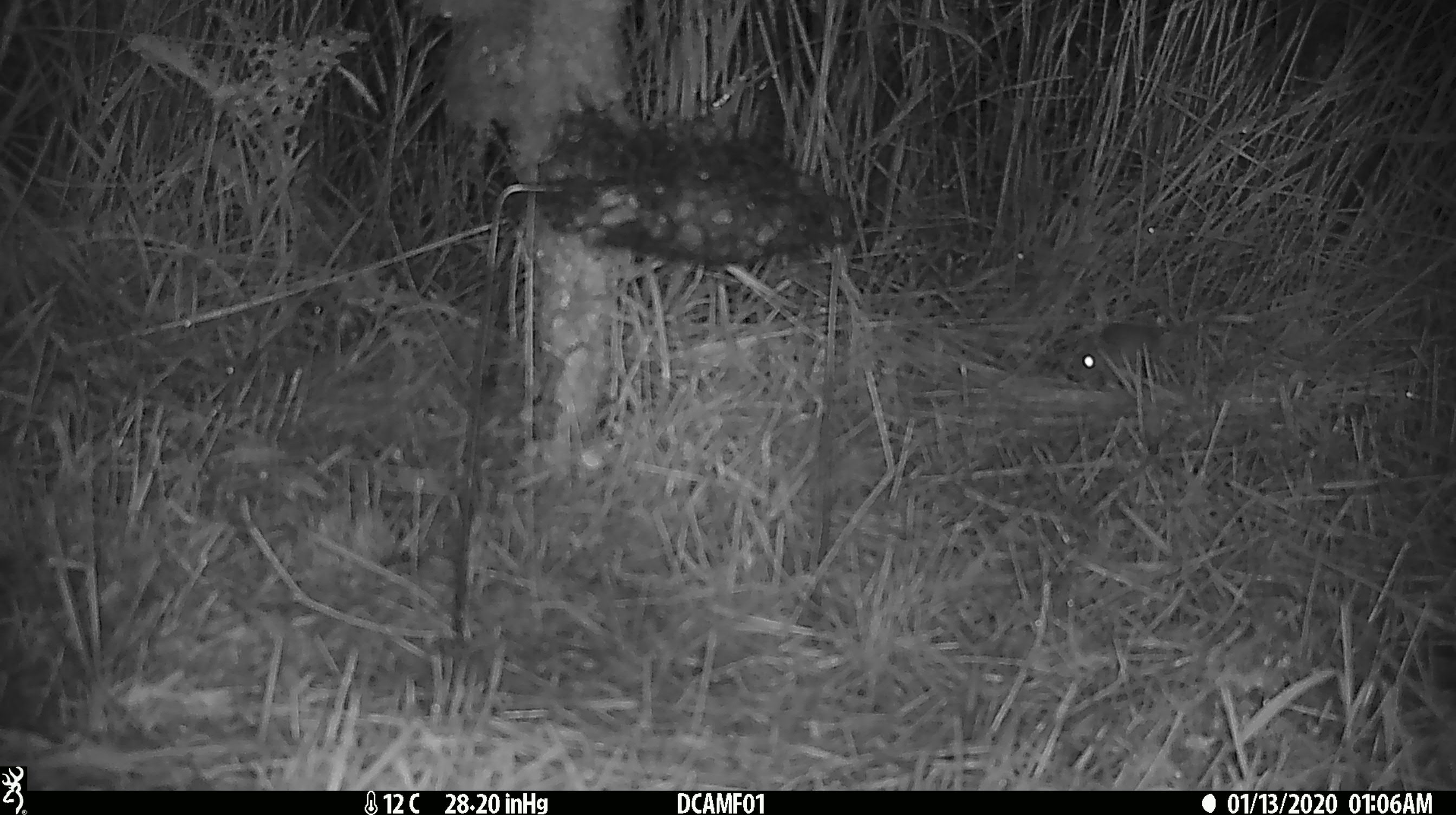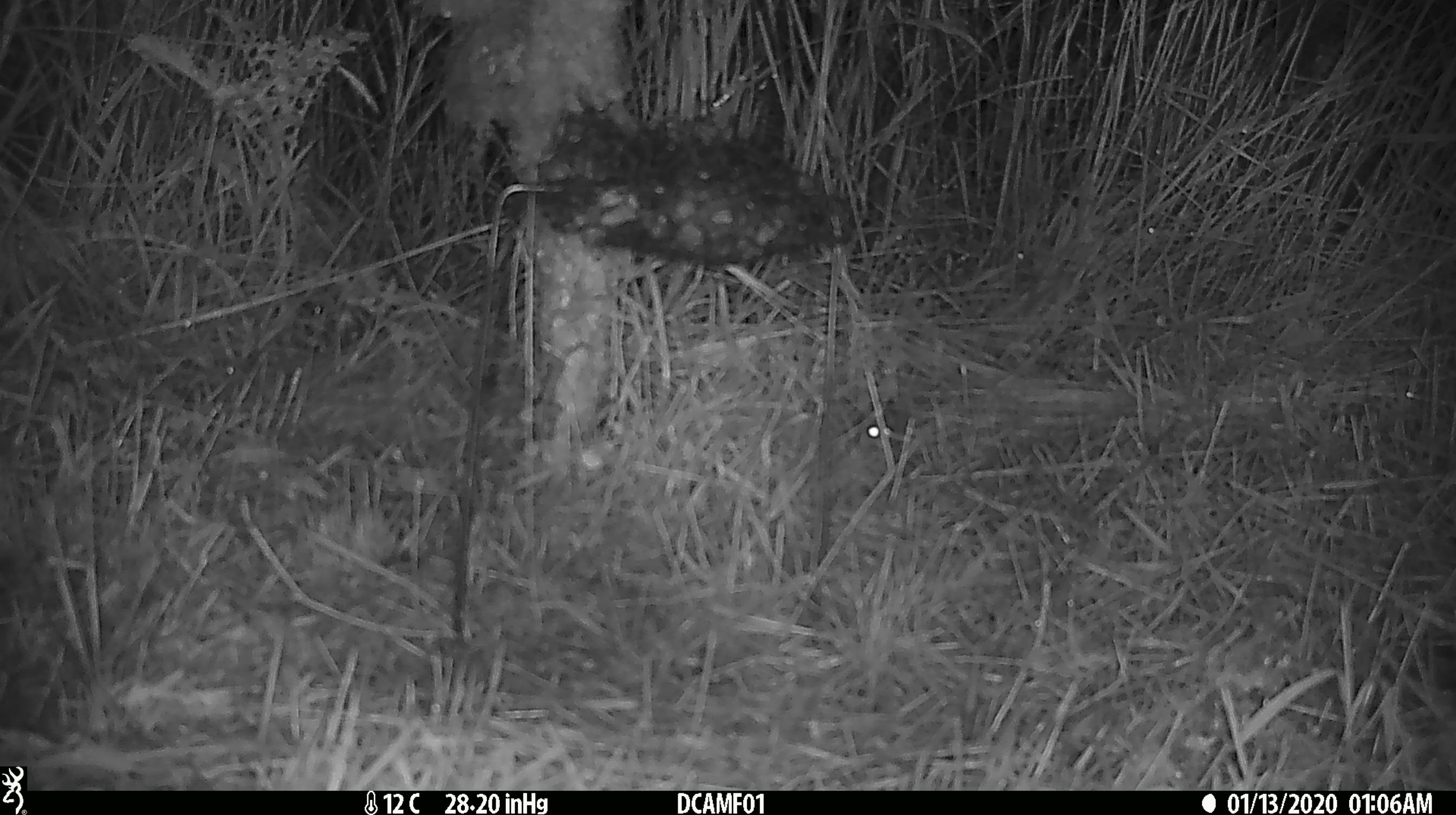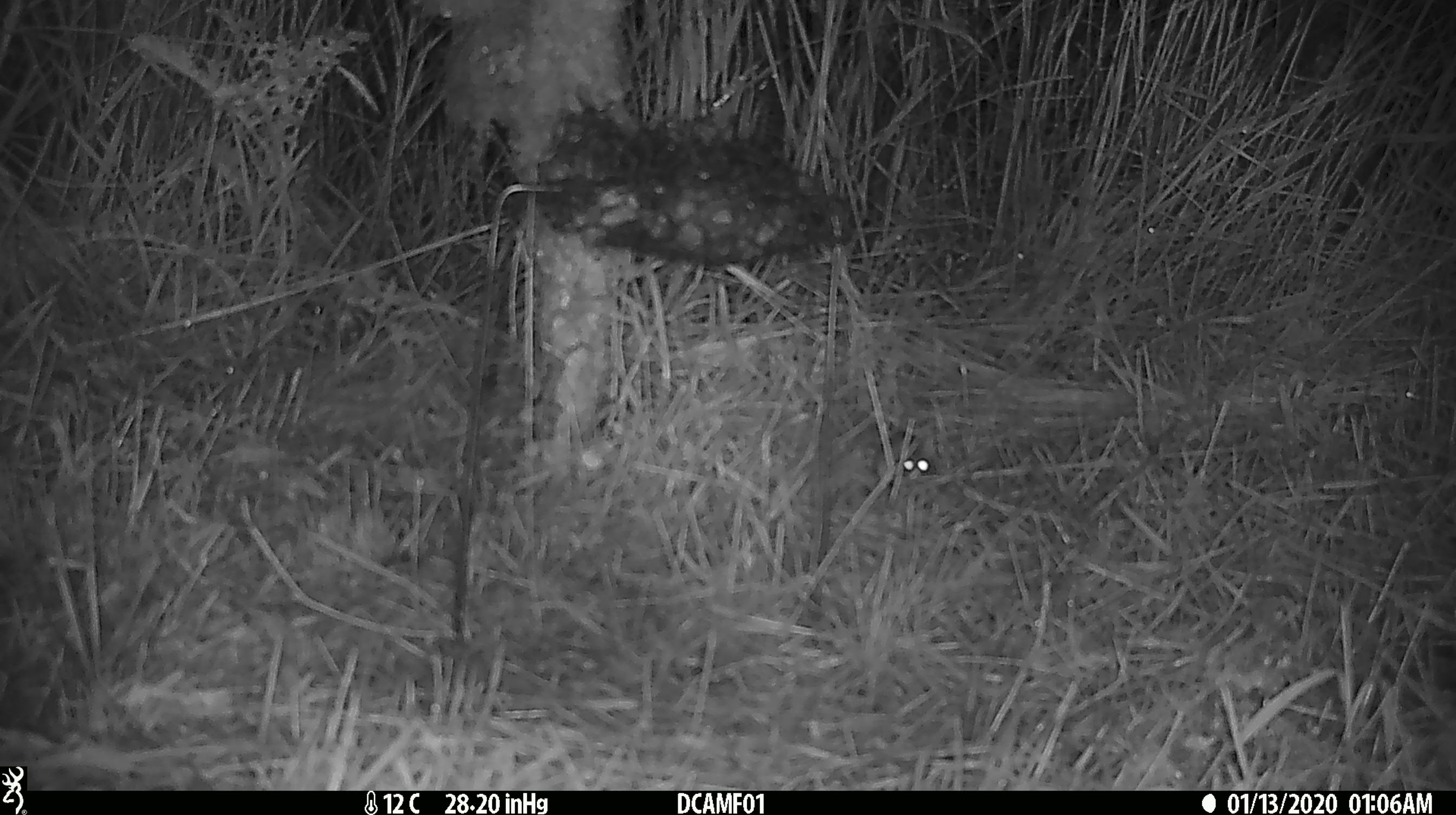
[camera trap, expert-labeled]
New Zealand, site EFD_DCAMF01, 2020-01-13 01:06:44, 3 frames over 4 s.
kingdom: Animalia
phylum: Chordata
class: Mammalia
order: Rodentia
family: Muridae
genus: Mus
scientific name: Mus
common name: mouse